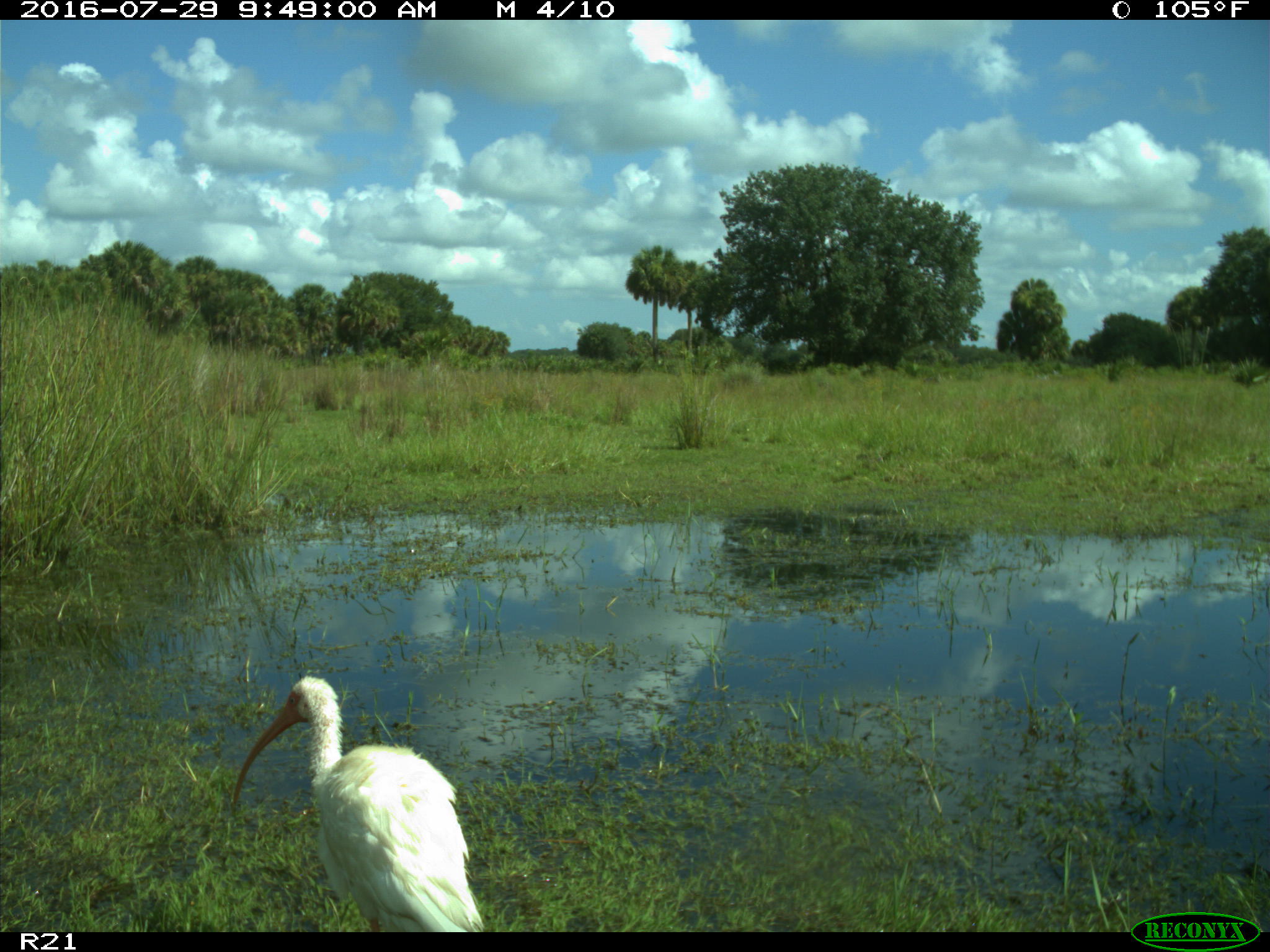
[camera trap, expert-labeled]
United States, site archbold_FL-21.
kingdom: Animalia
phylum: Chordata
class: Aves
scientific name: Aves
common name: birds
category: unidentified bird